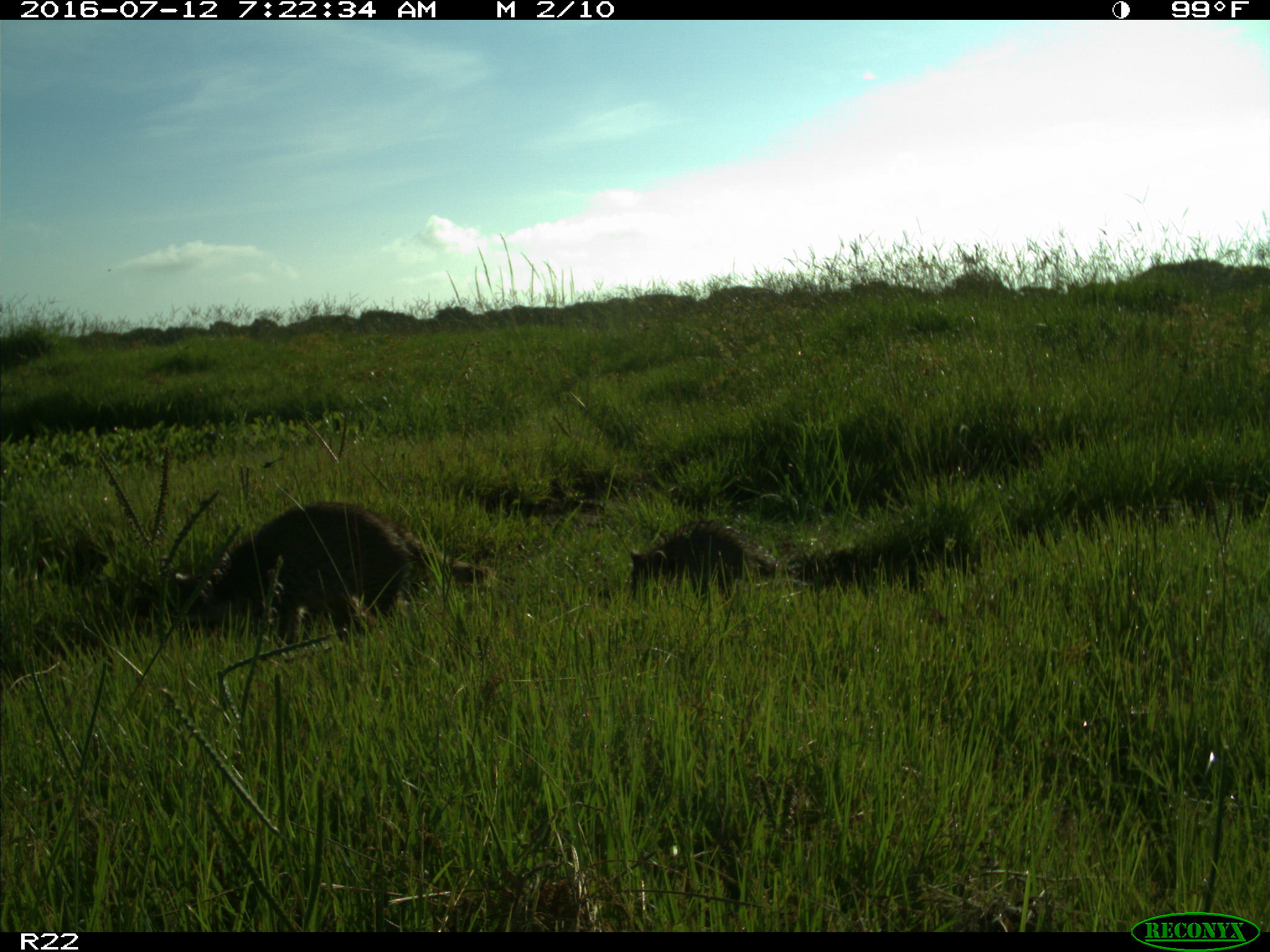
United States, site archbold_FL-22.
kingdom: Animalia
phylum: Chordata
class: Mammalia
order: Carnivora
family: Procyonidae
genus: Procyon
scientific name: Procyon lotor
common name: common raccoon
Procyon lotor (common raccoon).